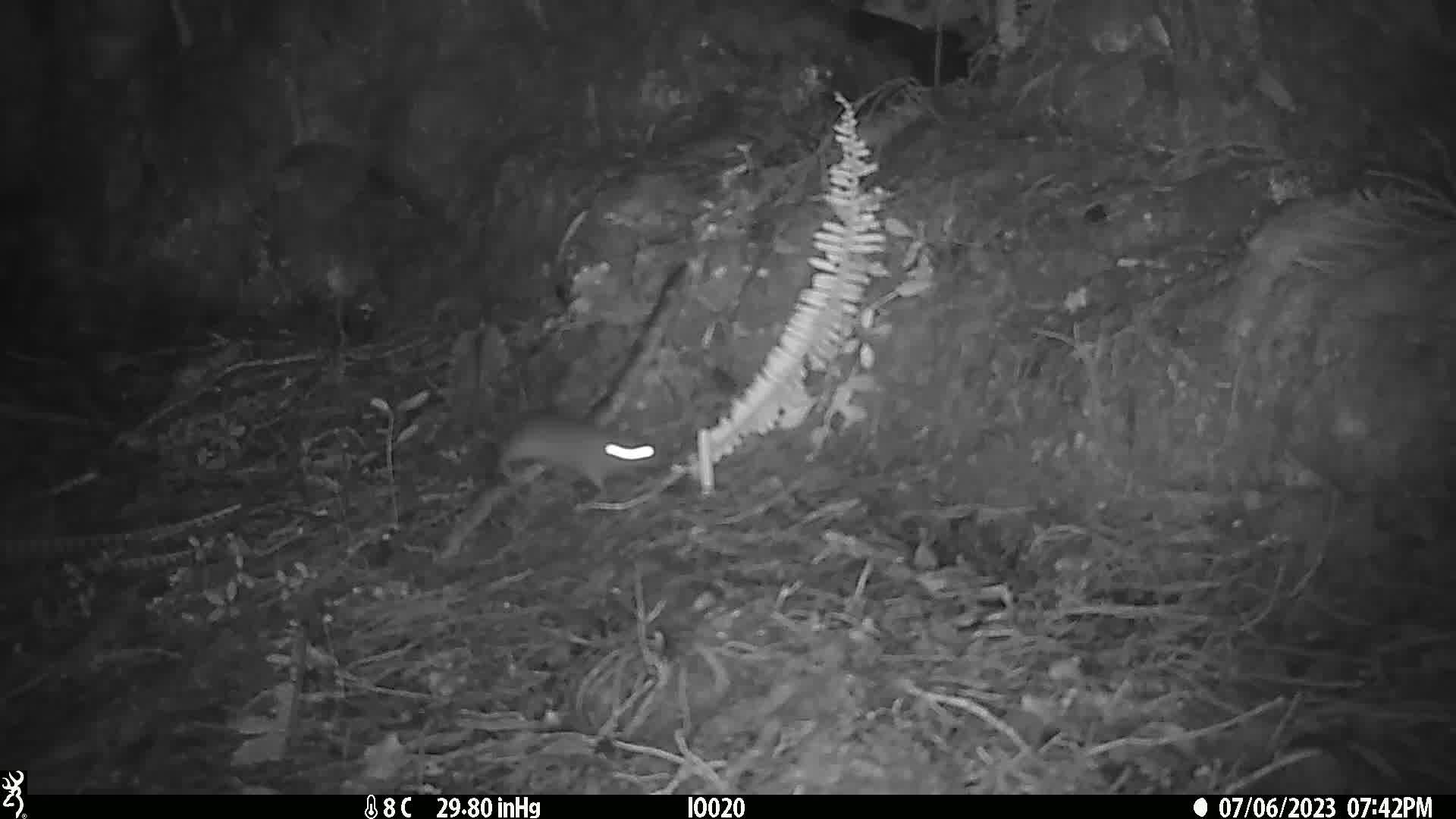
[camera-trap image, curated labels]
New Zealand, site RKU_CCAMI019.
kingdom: Animalia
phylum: Chordata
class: Mammalia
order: Rodentia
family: Muridae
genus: Rattus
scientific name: Rattus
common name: rat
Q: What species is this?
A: Rat (Rattus).